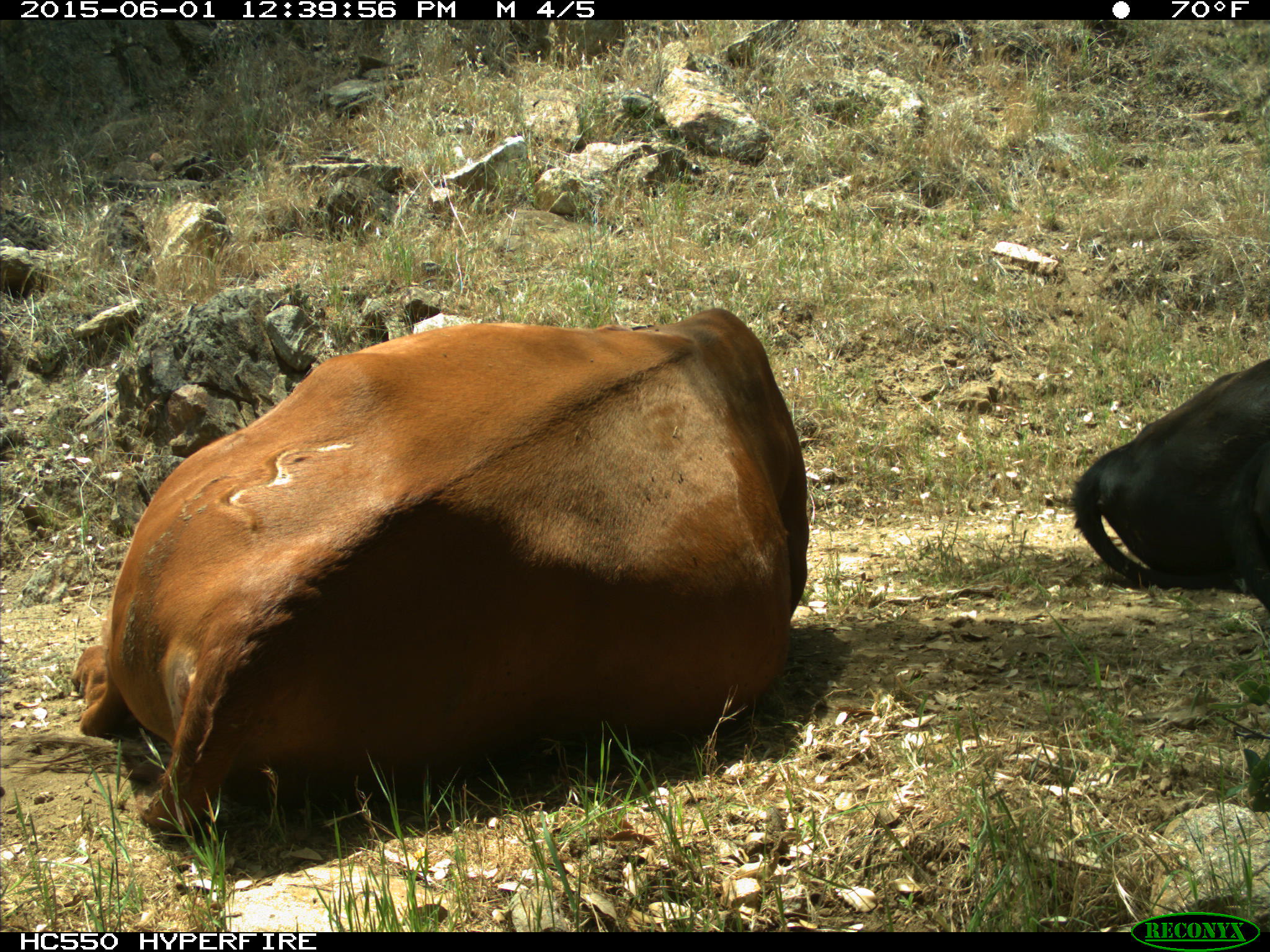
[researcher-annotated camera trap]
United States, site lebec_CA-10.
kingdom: Animalia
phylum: Chordata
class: Mammalia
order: Artiodactyla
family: Bovidae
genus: Bos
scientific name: Bos taurus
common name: domestic cow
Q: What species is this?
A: Bos taurus (domestic cow).